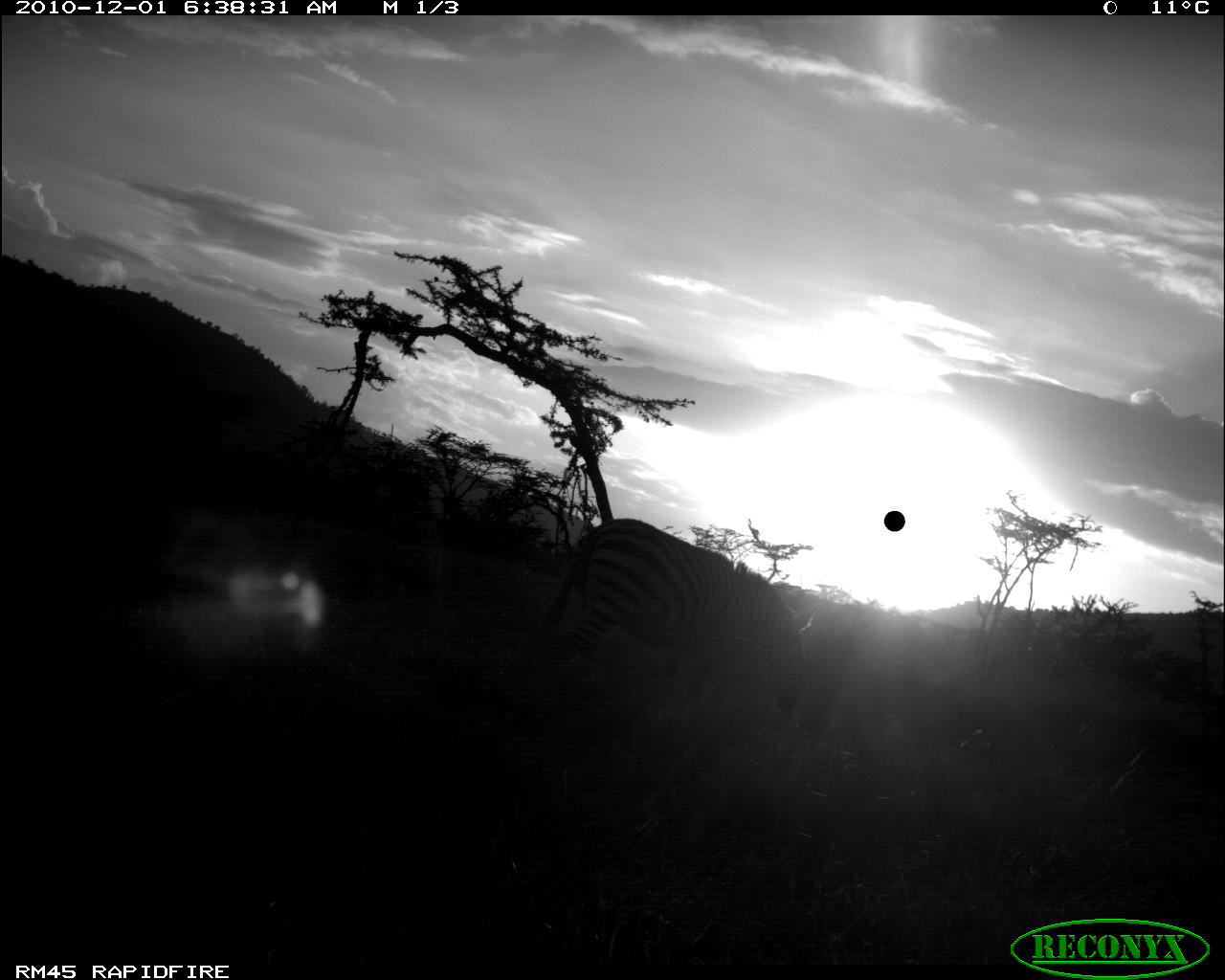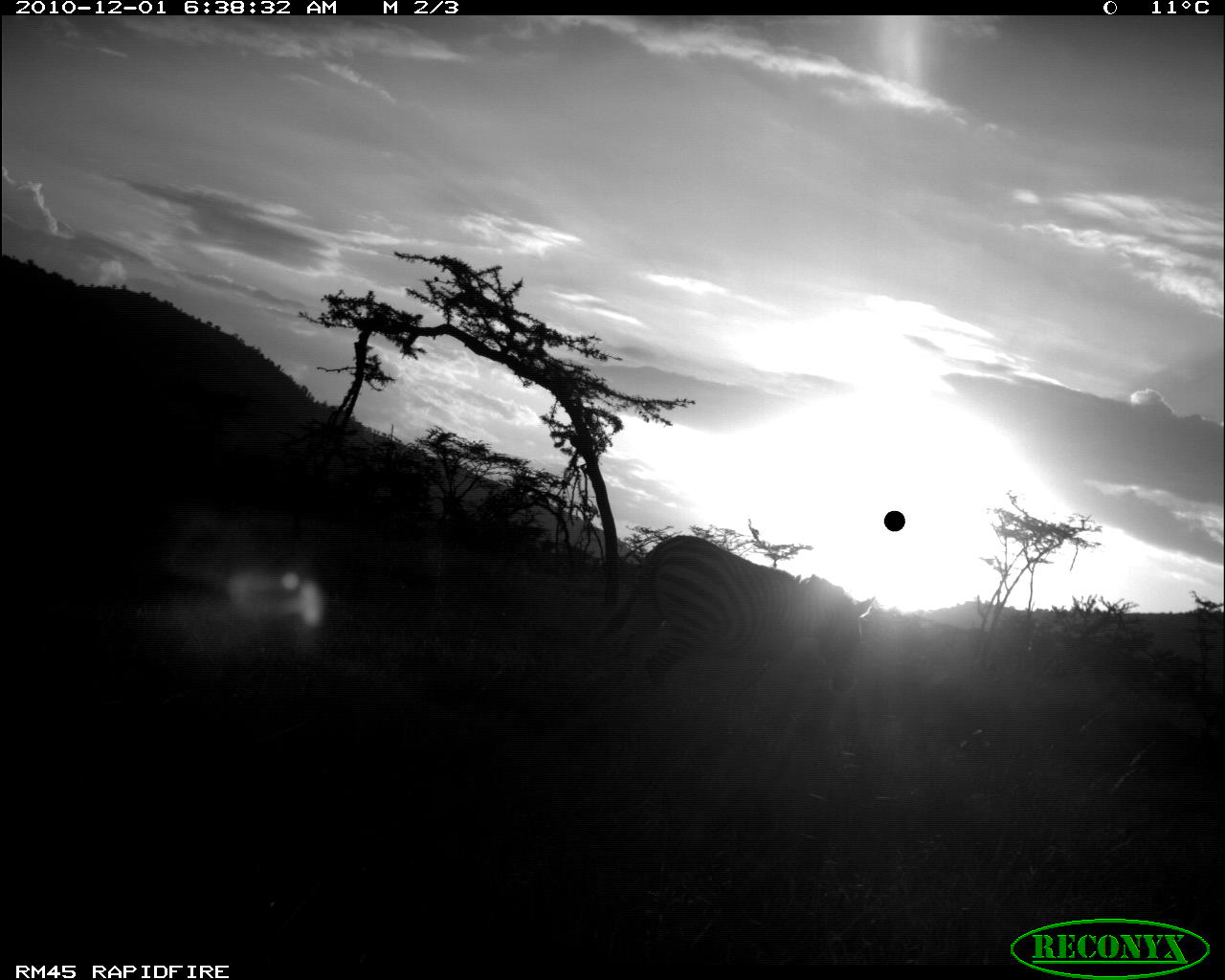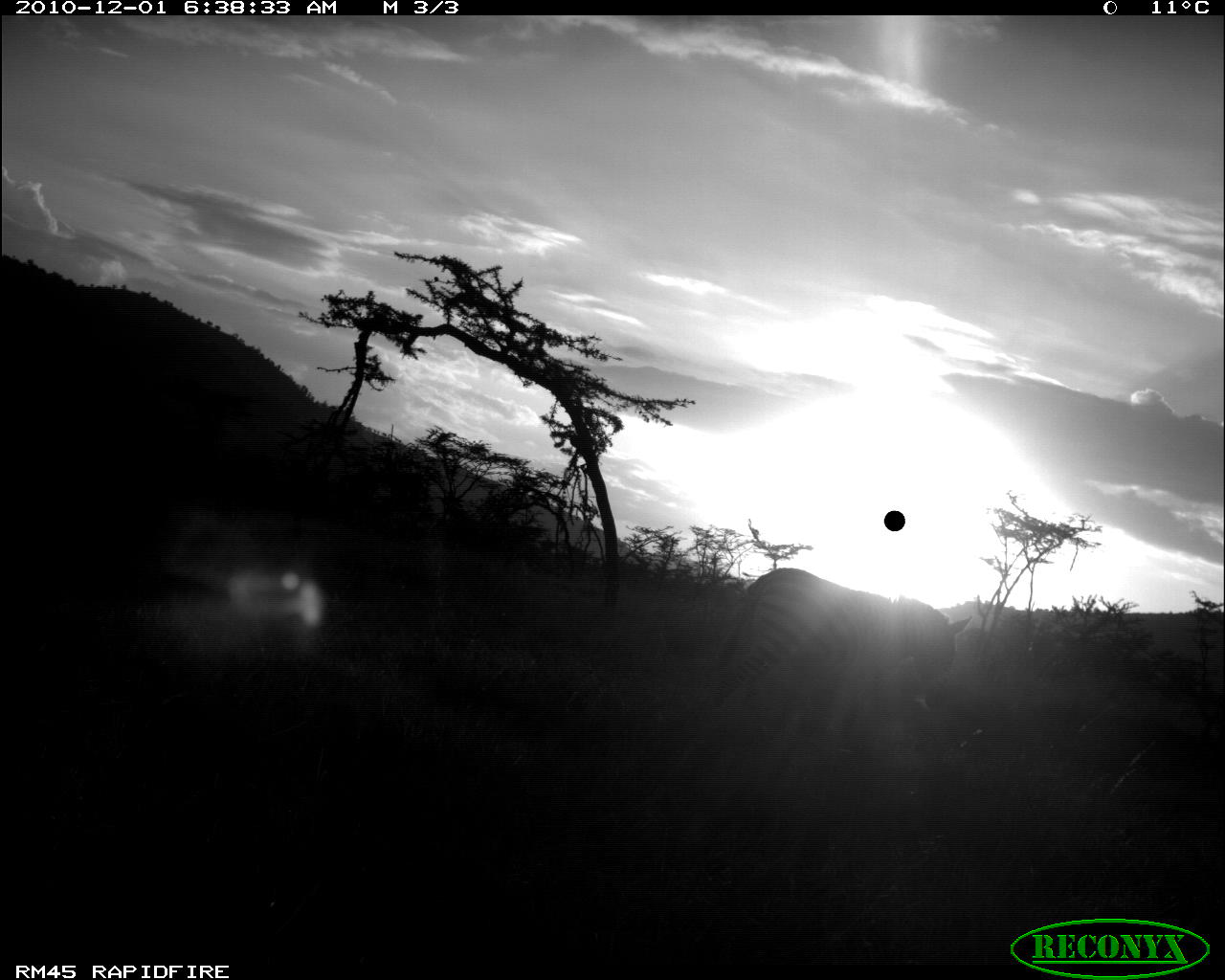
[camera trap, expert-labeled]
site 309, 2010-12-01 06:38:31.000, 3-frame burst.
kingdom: Animalia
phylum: Chordata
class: Mammalia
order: Perissodactyla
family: Equidae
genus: Equus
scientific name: Equus quagga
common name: plains zebra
Equus quagga (plains zebra), count 1.